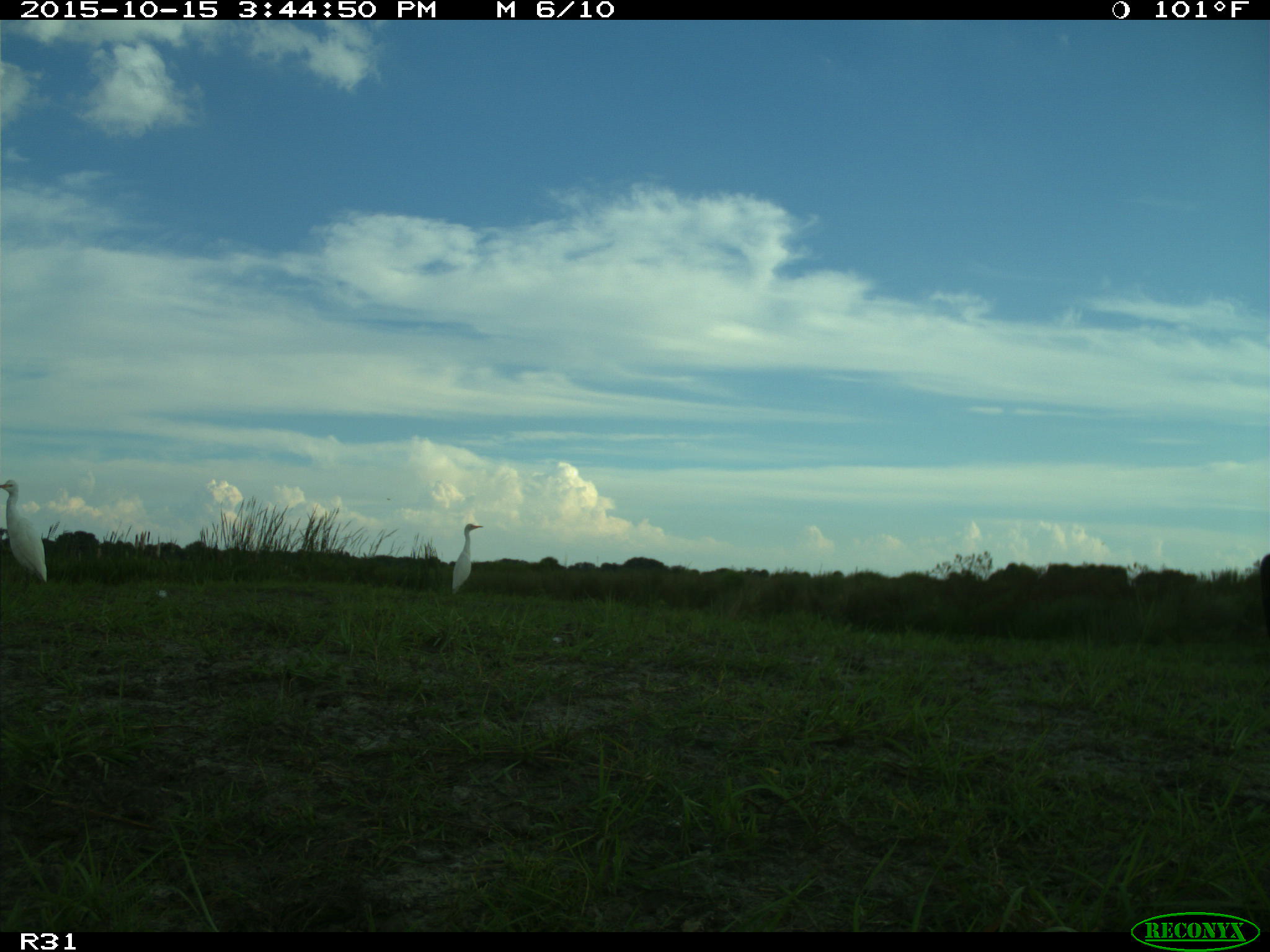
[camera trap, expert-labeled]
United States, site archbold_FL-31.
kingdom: Animalia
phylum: Chordata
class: Aves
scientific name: Aves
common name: birds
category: unidentified bird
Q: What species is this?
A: Unidentified bird (birds) (Aves).